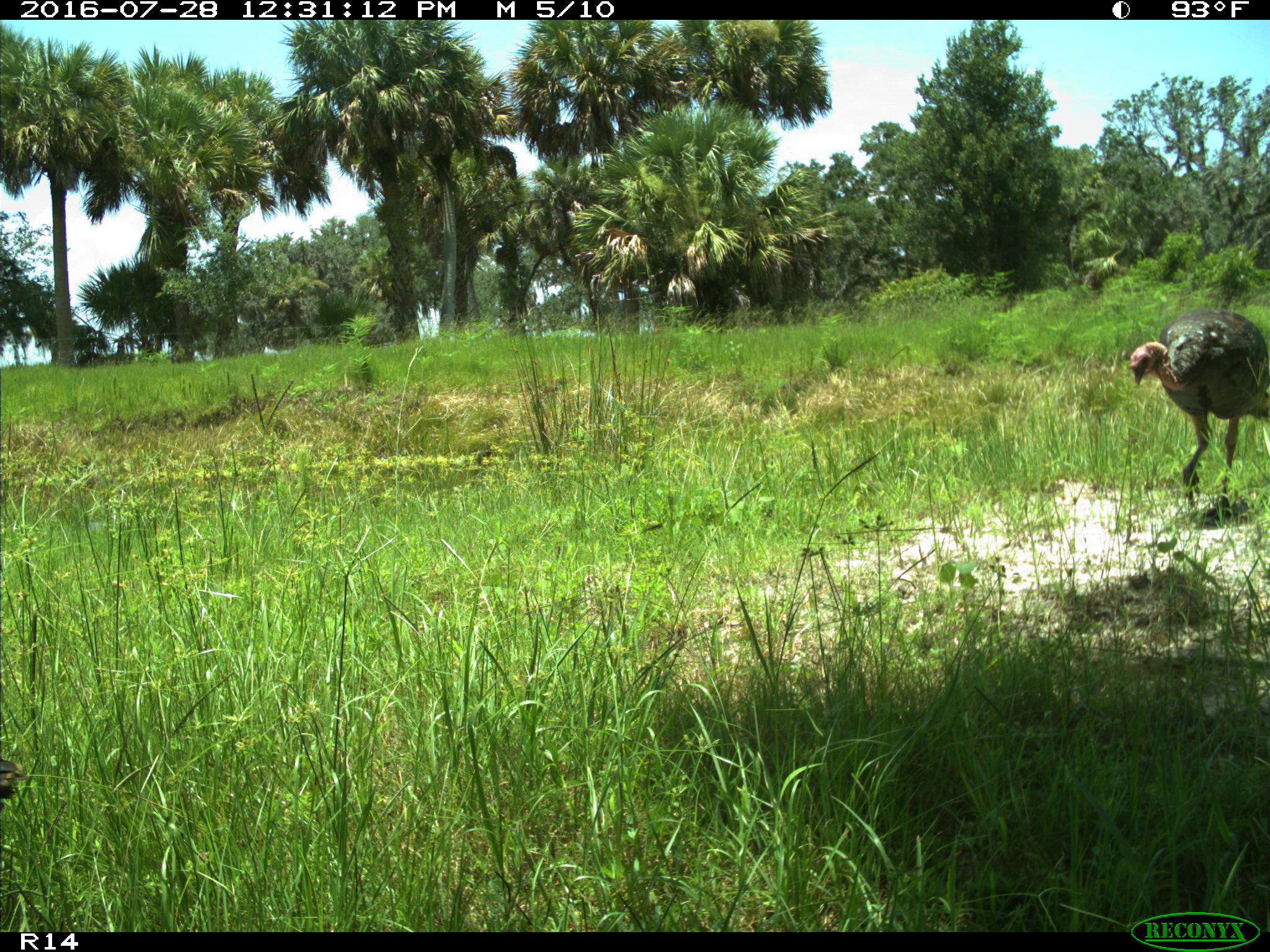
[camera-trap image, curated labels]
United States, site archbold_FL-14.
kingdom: Animalia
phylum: Chordata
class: Aves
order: Galliformes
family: Phasianidae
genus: Meleagris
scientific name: Meleagris gallopavo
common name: wild turkey